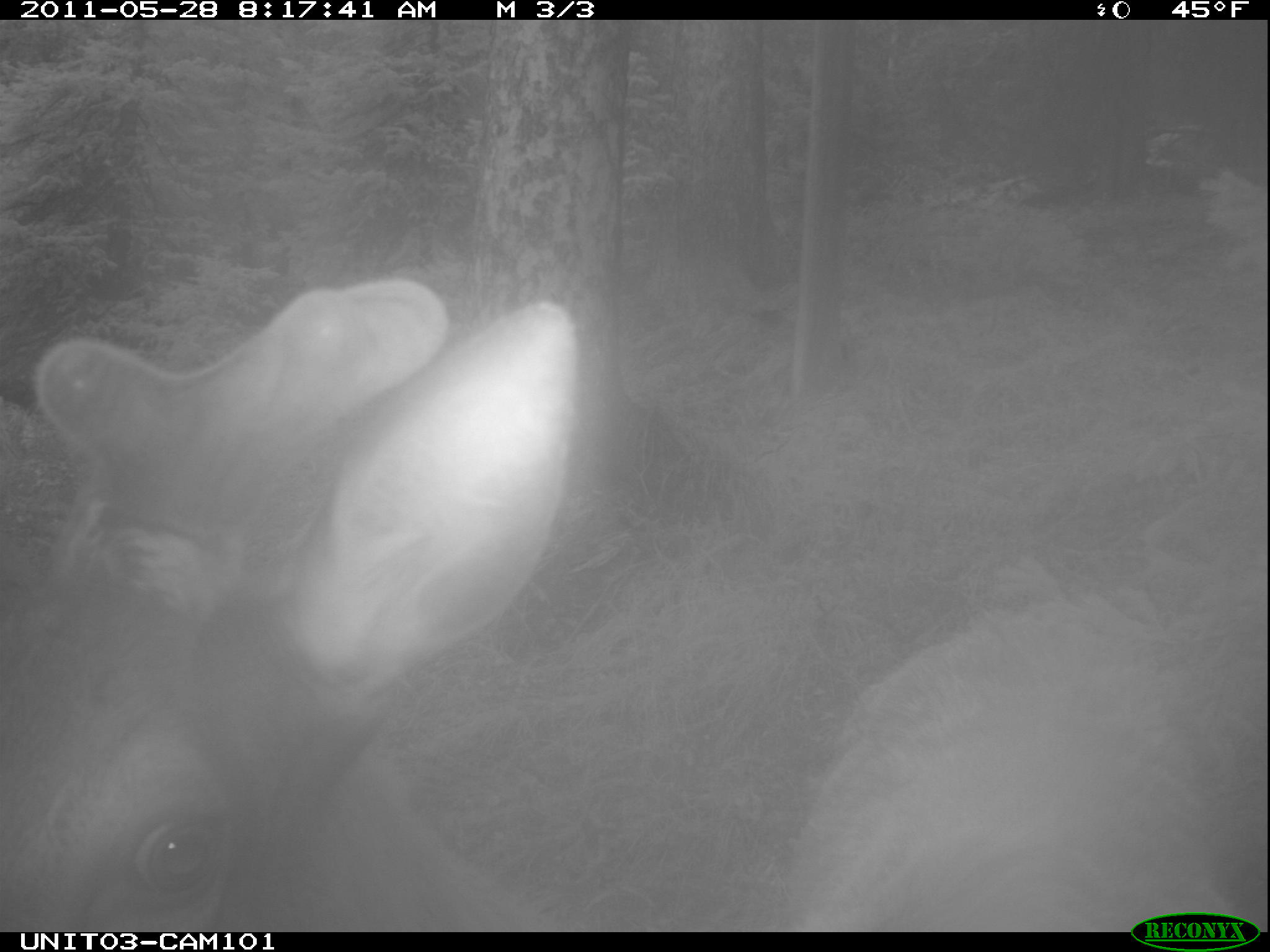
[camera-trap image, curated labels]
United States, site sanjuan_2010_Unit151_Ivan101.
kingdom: Animalia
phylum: Chordata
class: Mammalia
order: Artiodactyla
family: Cervidae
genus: Cervus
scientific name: Cervus elaphus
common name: red deer